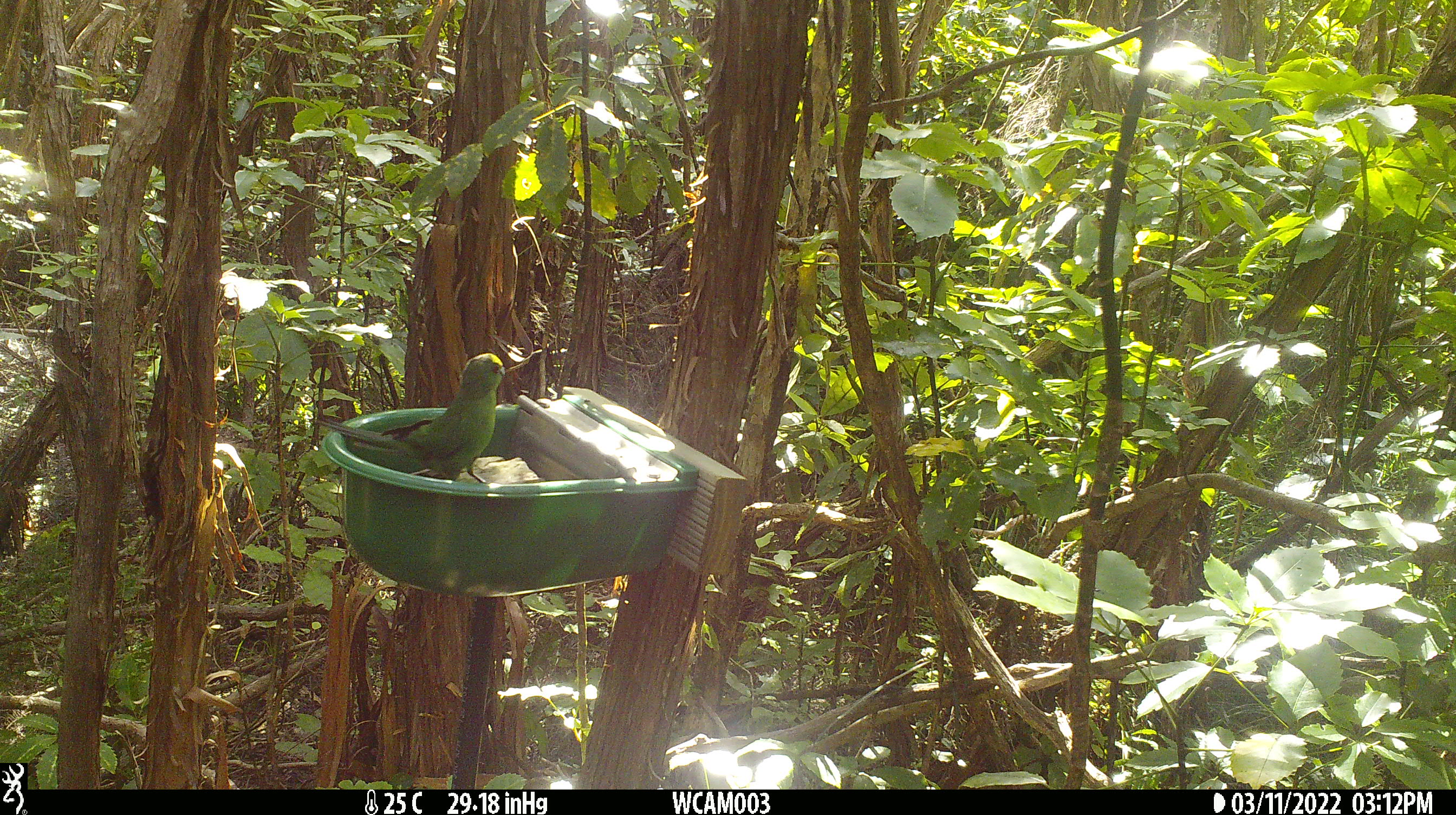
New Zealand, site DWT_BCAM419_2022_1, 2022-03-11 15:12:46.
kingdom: Animalia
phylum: Chordata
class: Aves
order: Psittaciformes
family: Psittaculidae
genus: Cyanoramphus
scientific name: Cyanoramphus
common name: parakeet